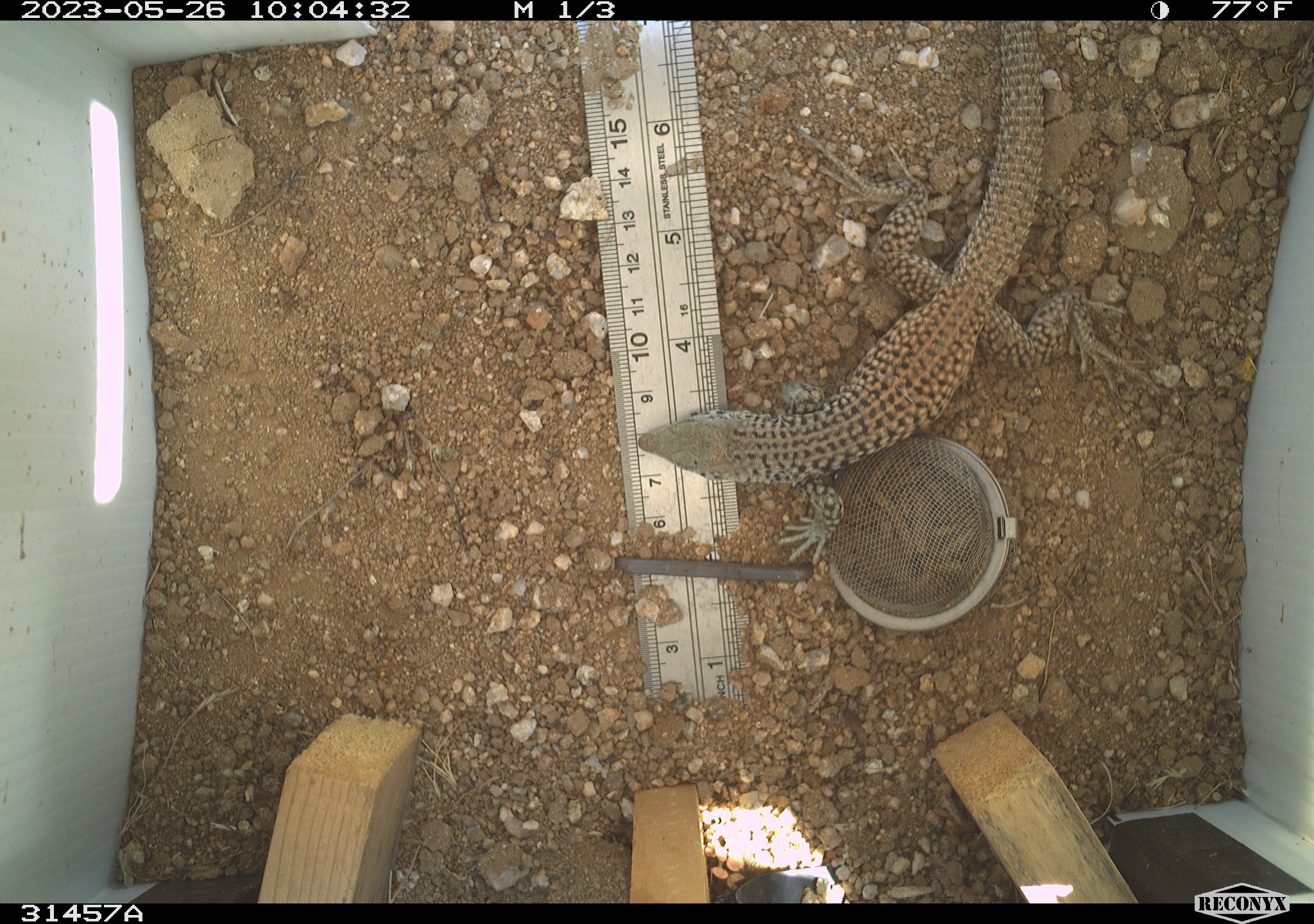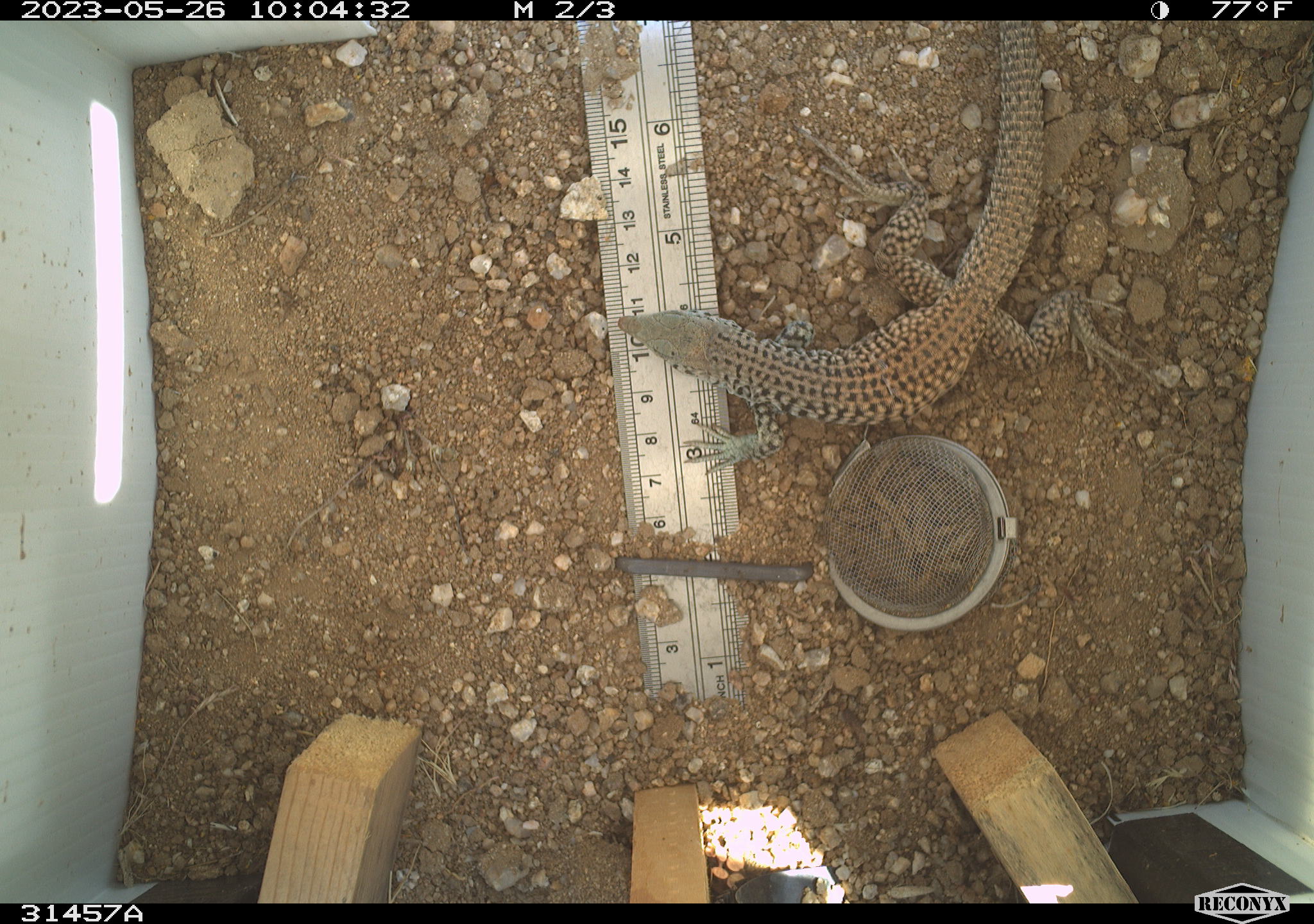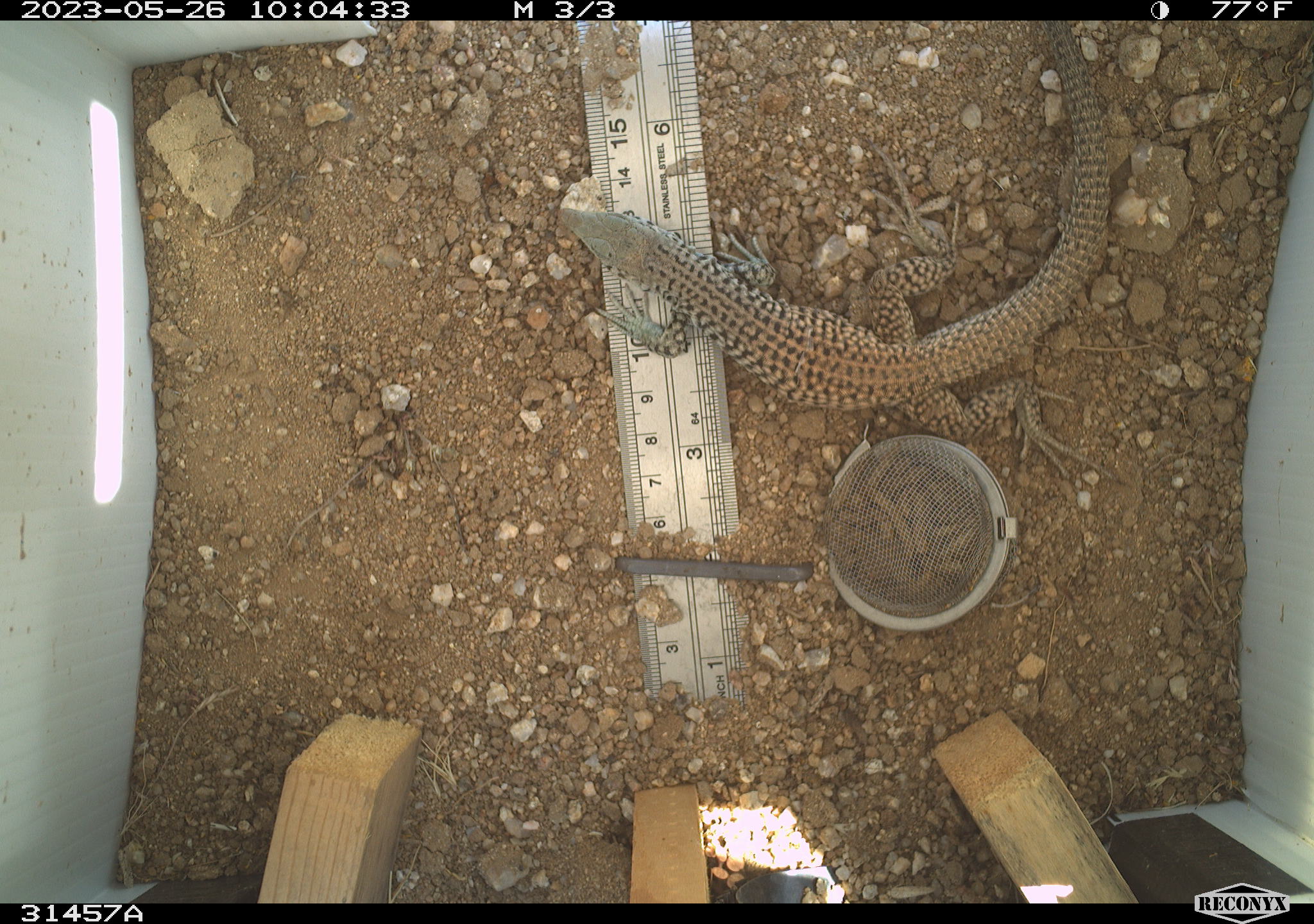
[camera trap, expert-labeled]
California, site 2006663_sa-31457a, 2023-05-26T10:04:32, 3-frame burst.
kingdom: Animalia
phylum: Chordata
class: Reptilia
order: Squamata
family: Teiidae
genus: Aspidoscelis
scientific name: Aspidoscelis tigris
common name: western whiptail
Western whiptail (Aspidoscelis tigris).